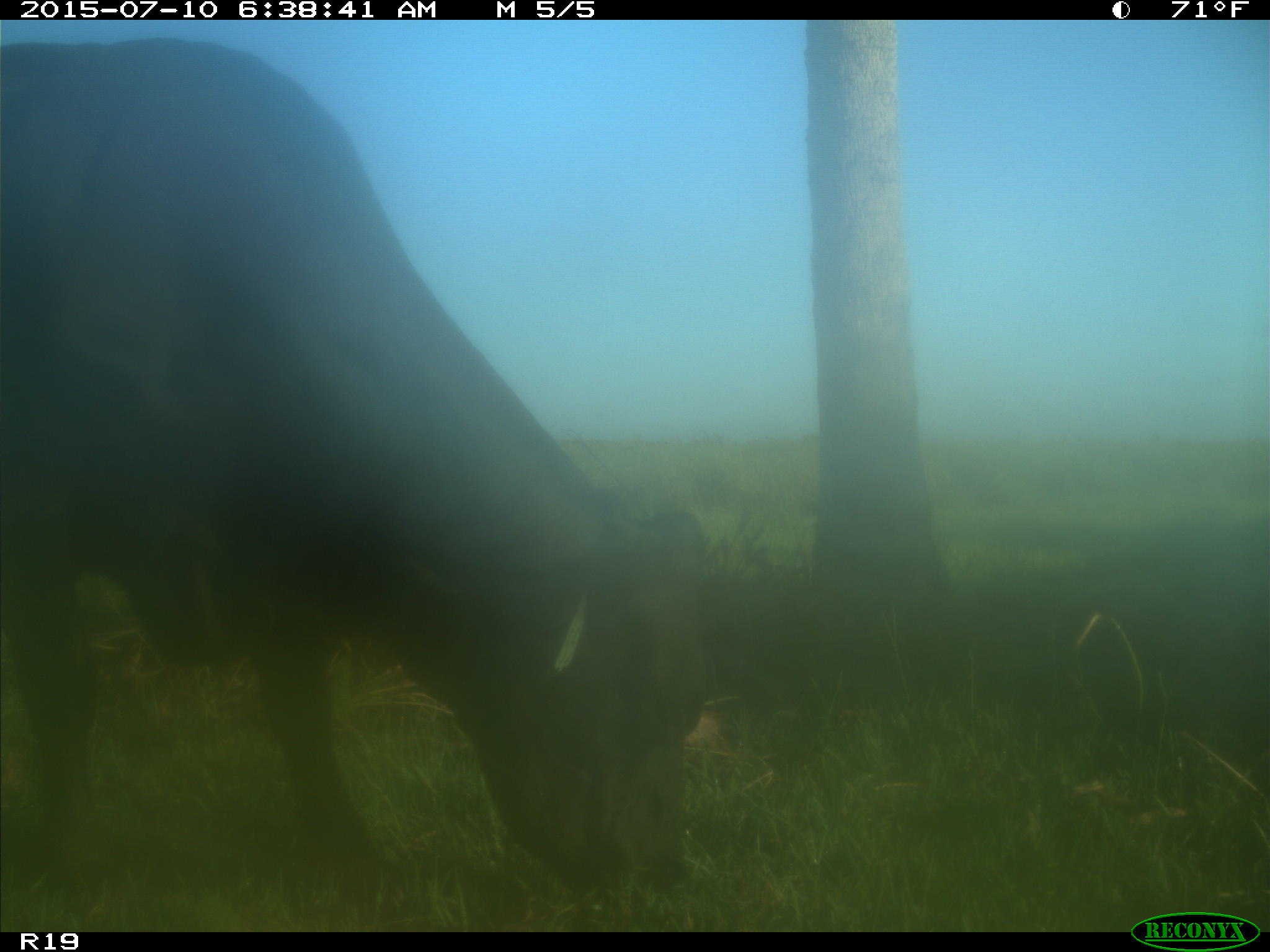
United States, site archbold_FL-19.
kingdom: Animalia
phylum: Chordata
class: Mammalia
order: Artiodactyla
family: Bovidae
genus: Bos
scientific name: Bos taurus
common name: domestic cow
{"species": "Bos taurus (domestic cow)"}